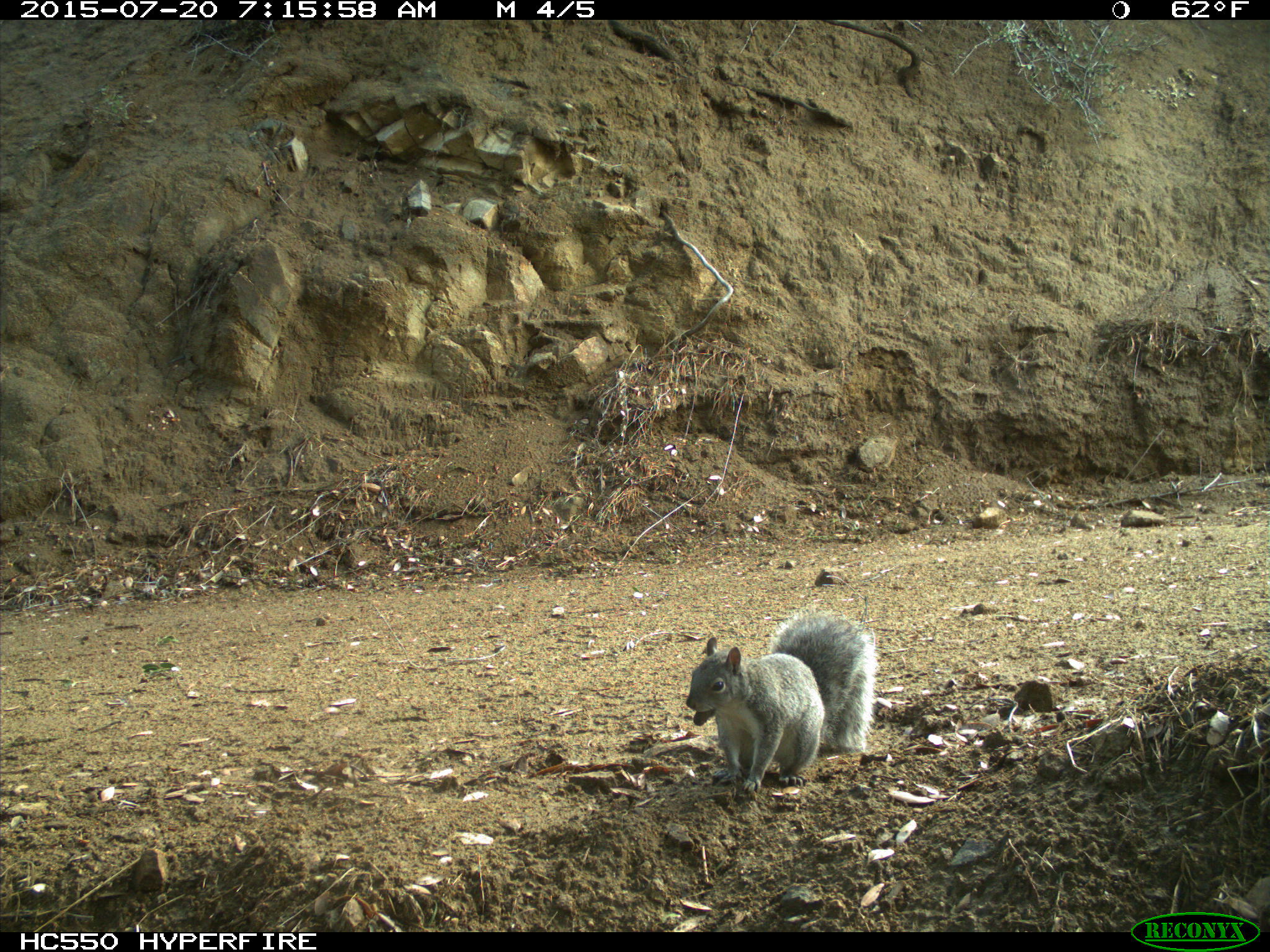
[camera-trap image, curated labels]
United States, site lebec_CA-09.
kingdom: Animalia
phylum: Chordata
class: Mammalia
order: Rodentia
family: Sciuridae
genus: Sciurus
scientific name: Sciurus carolinensis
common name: eastern gray squirrel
Sciurus carolinensis (eastern gray squirrel).